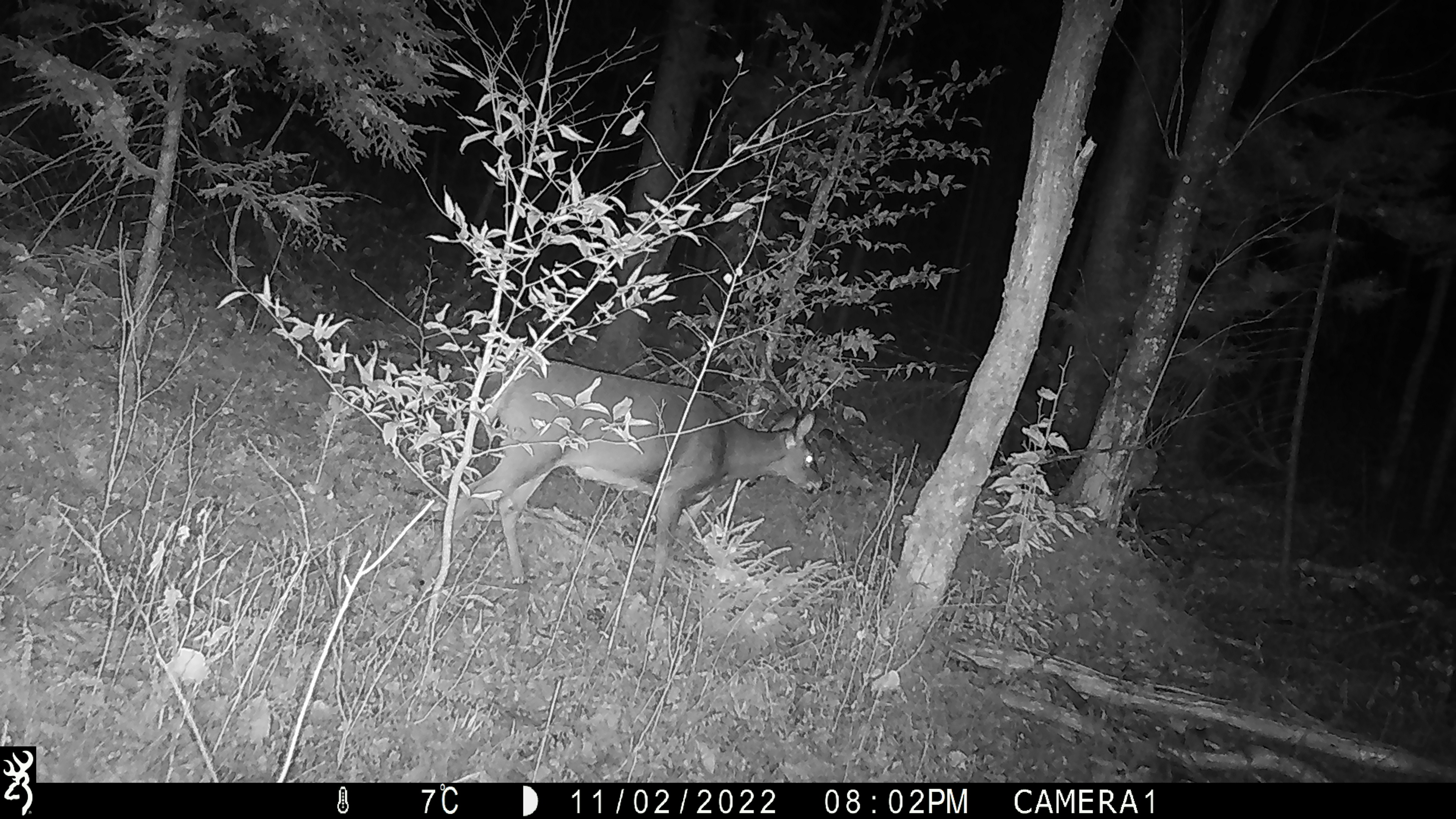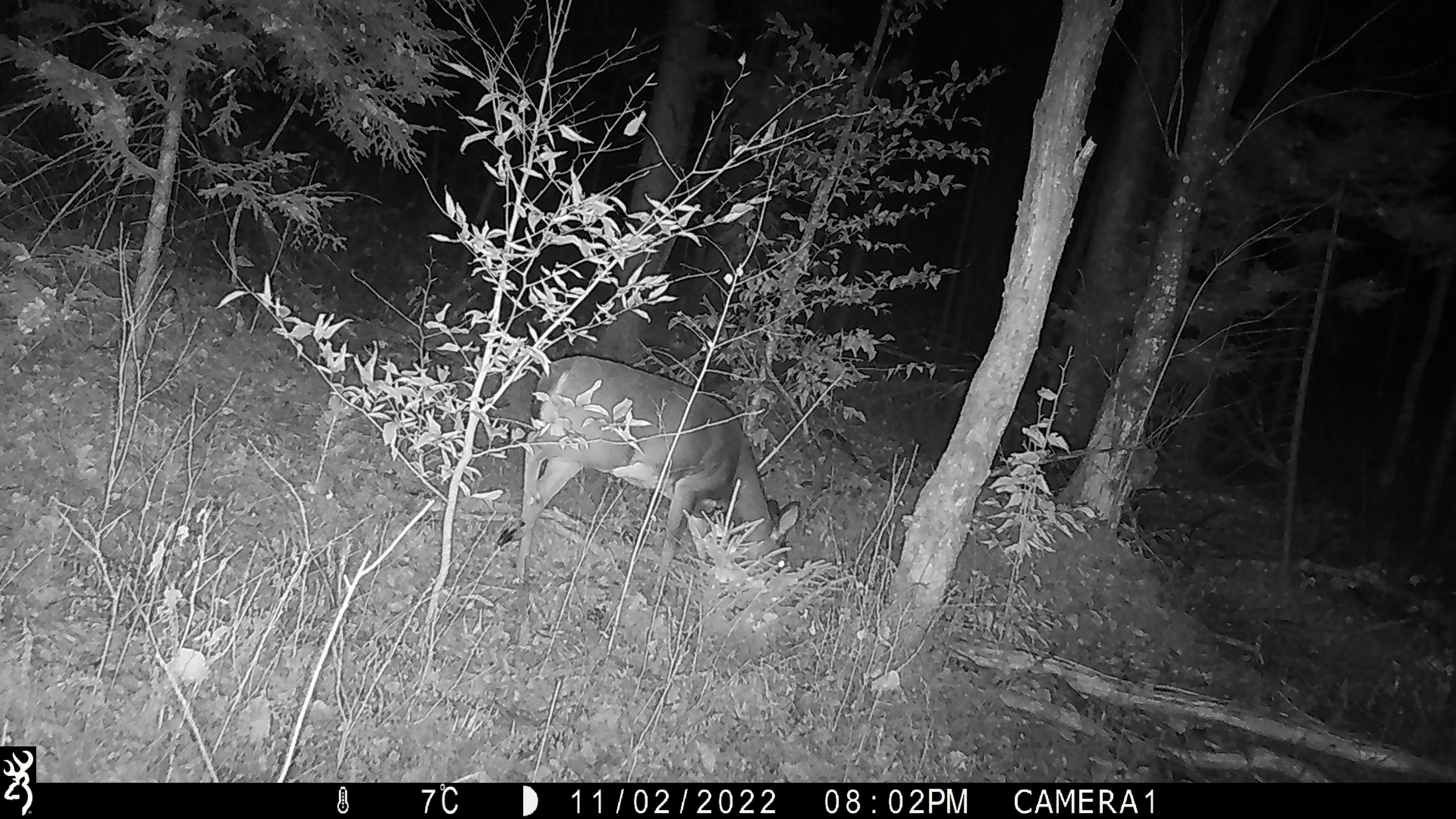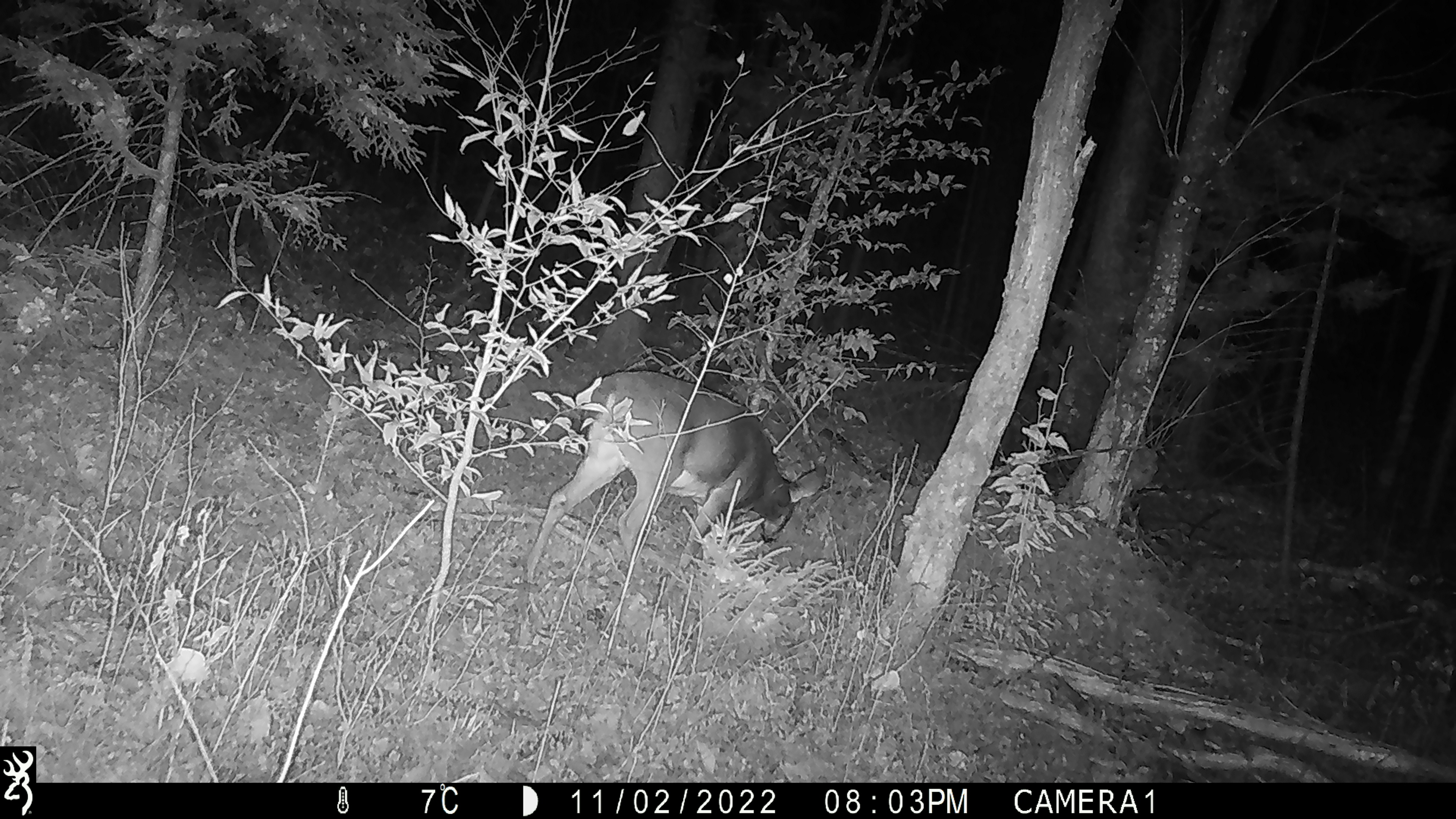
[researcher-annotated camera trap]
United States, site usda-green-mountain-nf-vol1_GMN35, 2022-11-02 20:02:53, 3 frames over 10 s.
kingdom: Animalia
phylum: Chordata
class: Mammalia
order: Artiodactyla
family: Cervidae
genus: Odocoileus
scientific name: Odocoileus virginianus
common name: white-tailed deer